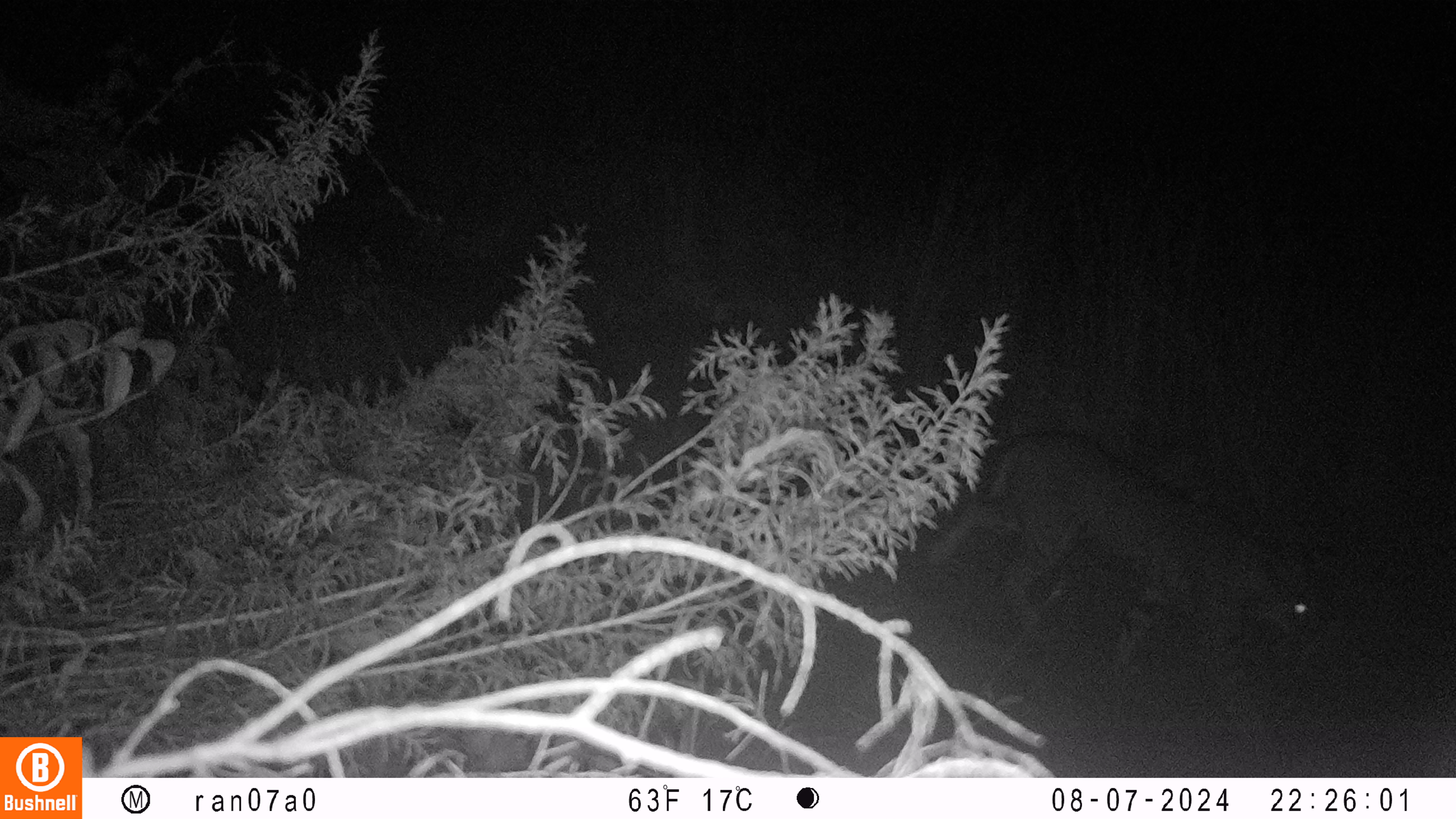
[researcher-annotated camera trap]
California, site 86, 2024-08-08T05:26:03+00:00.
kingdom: Animalia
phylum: Chordata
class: Mammalia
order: Carnivora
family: Felidae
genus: Lynx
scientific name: Lynx rufus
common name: bobcat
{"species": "bobcat (Lynx rufus)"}